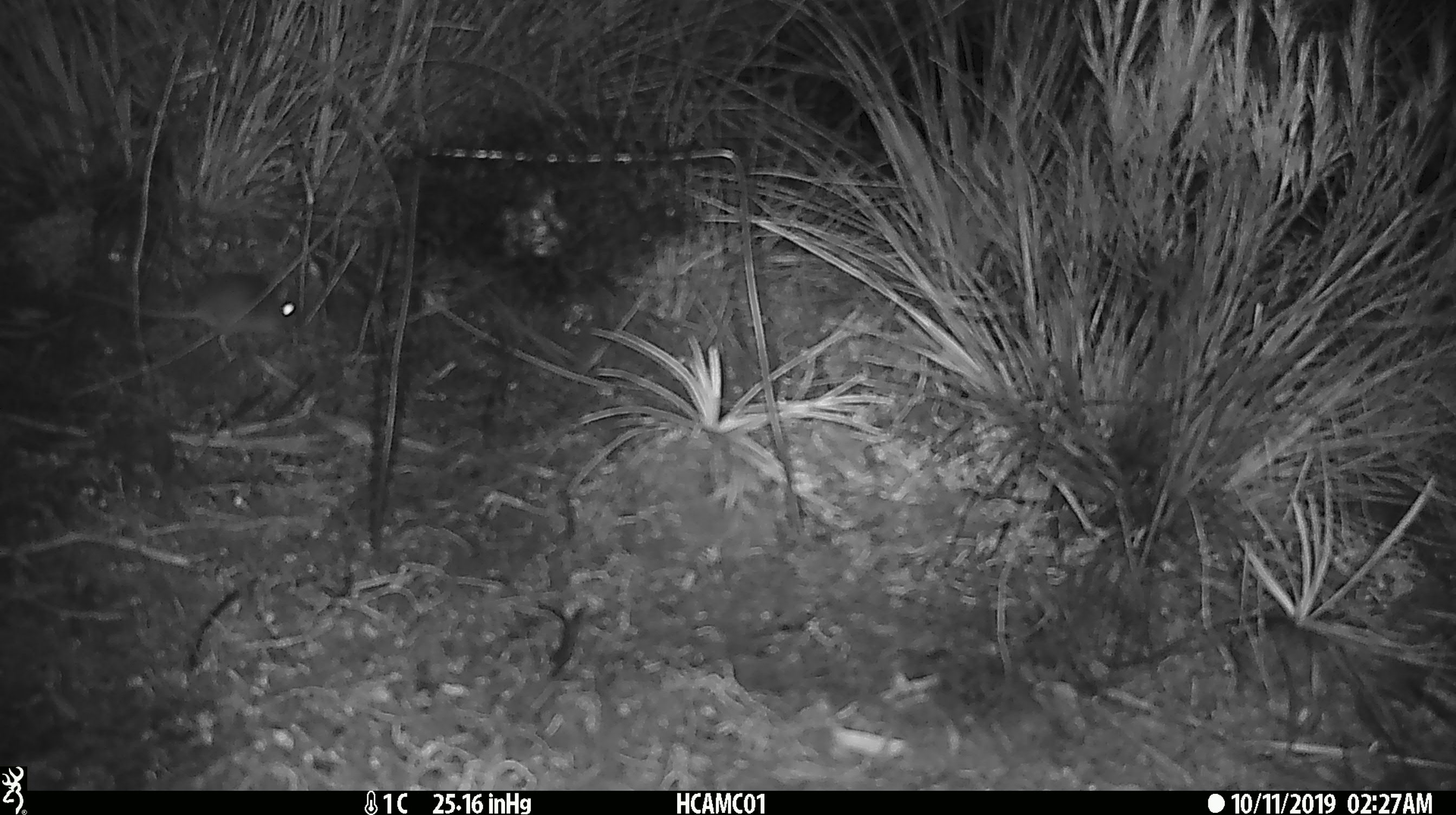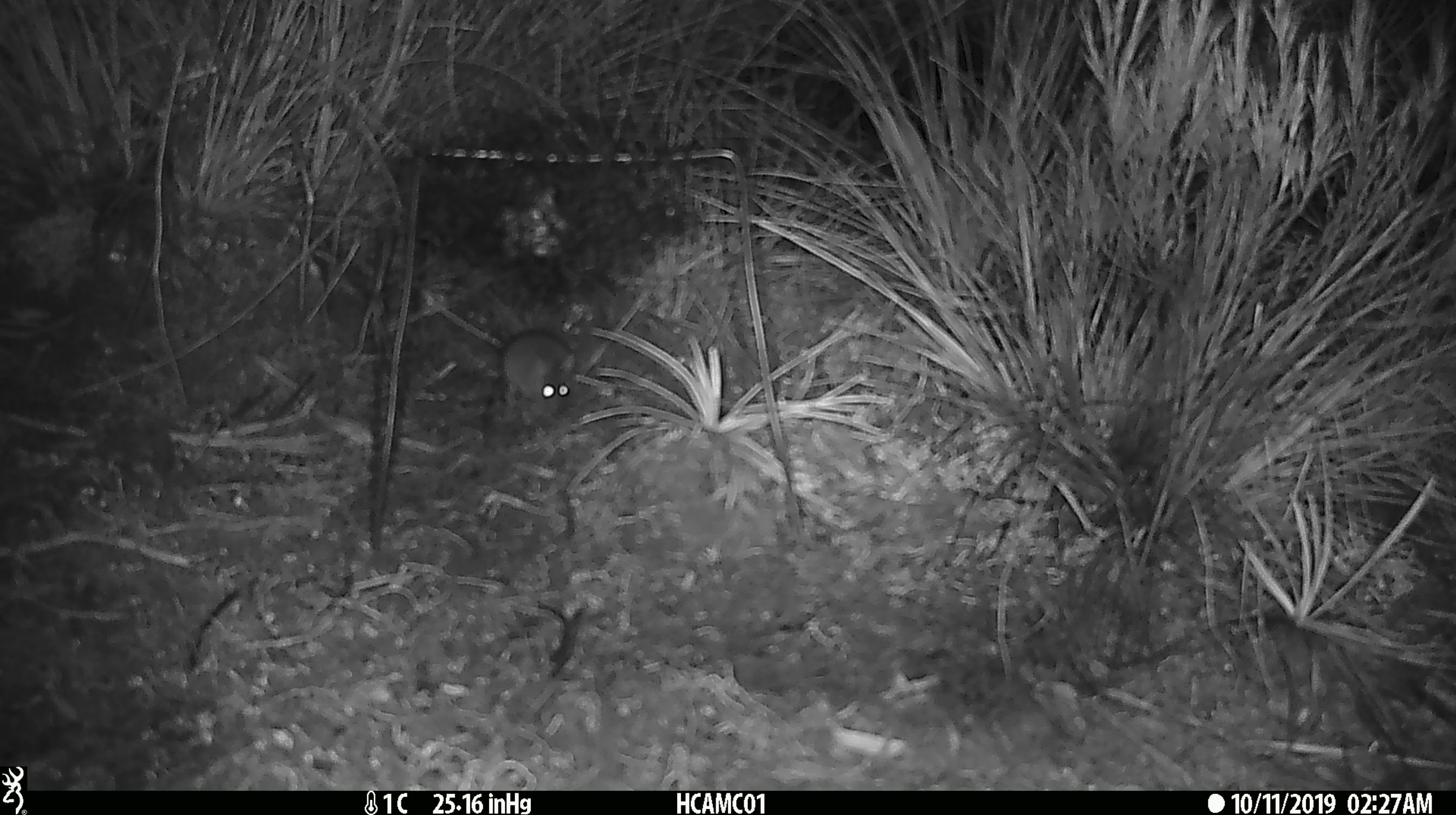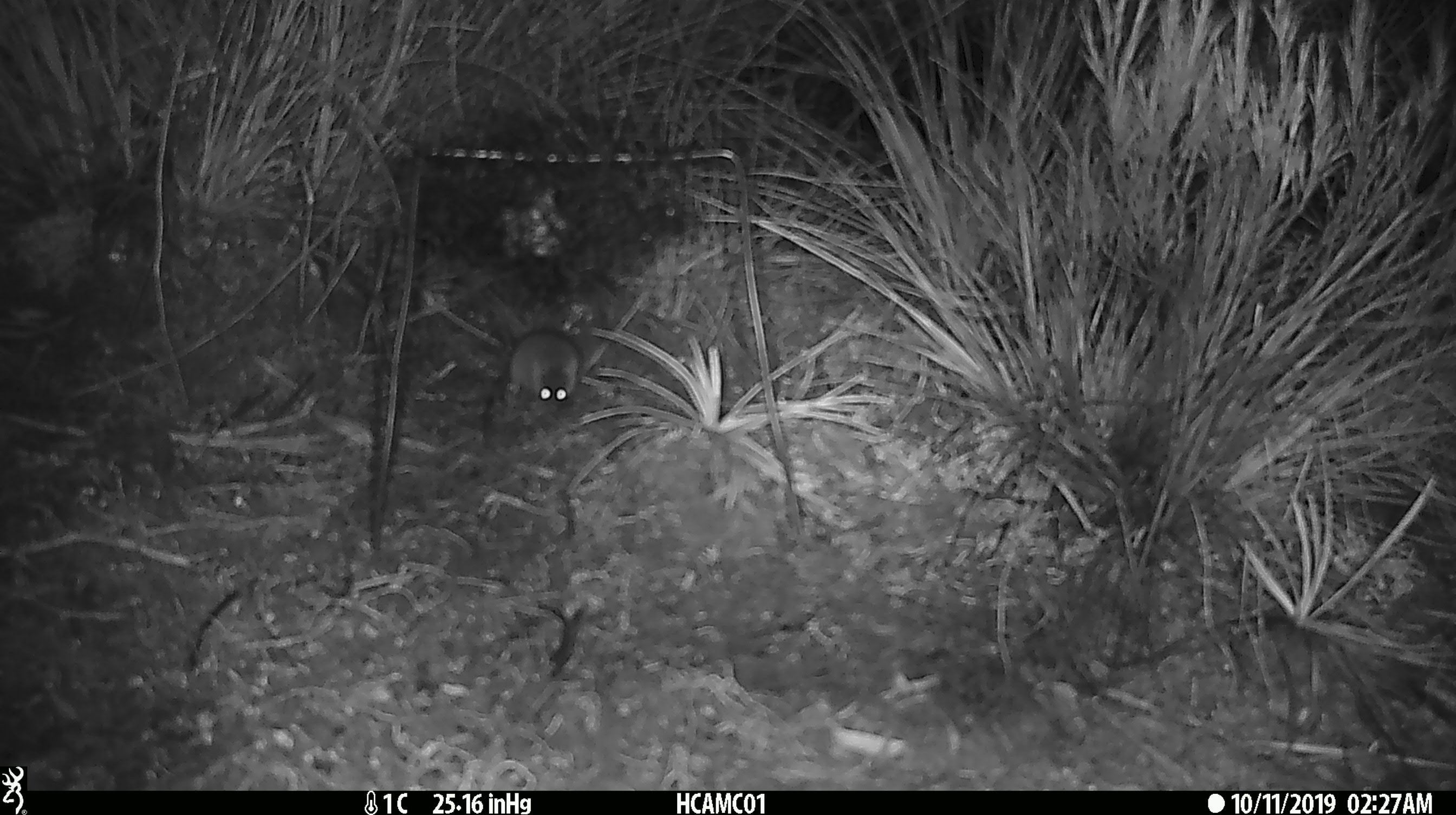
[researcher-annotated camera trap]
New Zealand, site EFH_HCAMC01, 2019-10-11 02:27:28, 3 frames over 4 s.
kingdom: Animalia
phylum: Chordata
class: Mammalia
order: Rodentia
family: Muridae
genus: Mus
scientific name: Mus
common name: mouse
Mouse (Mus).